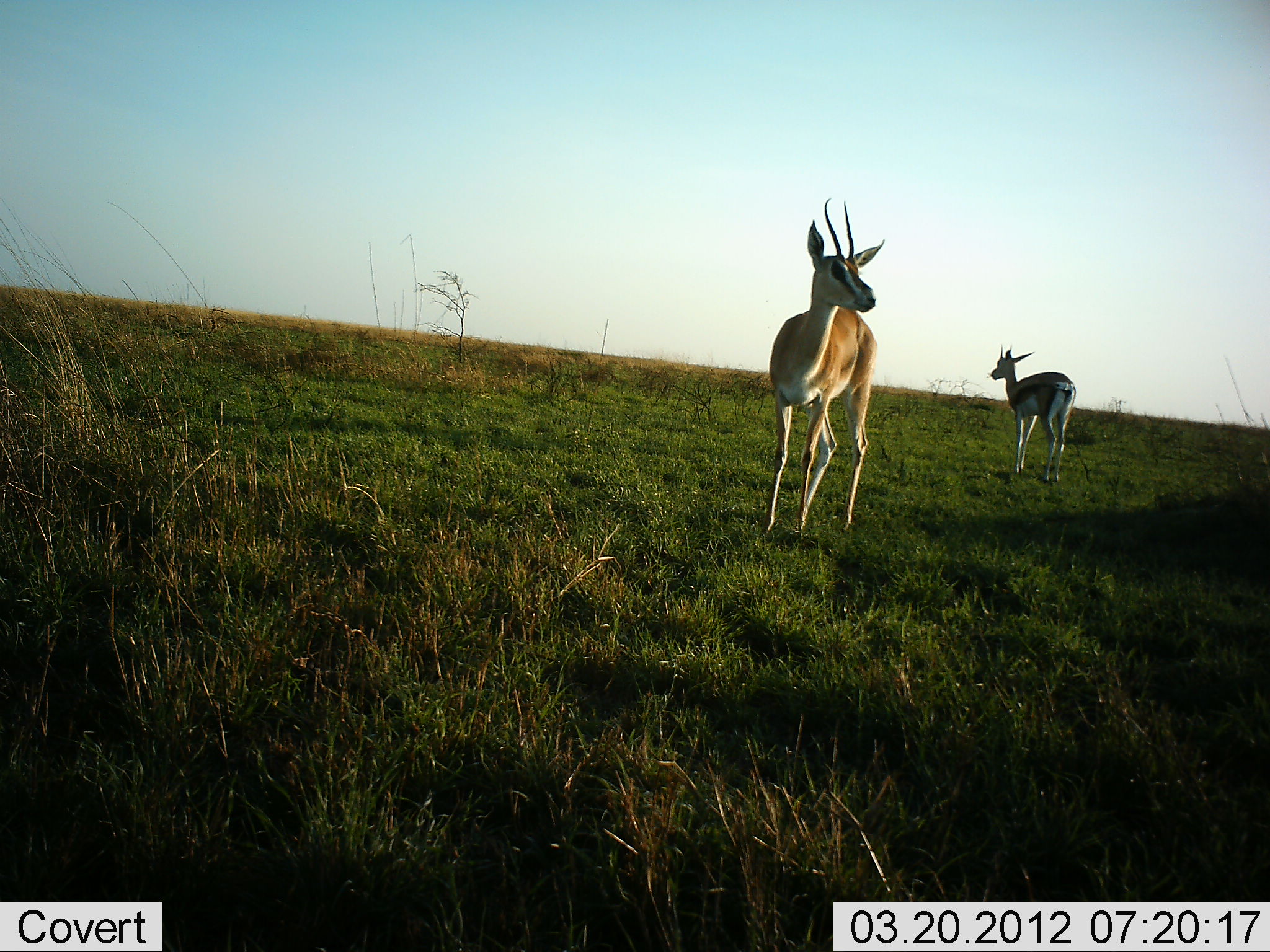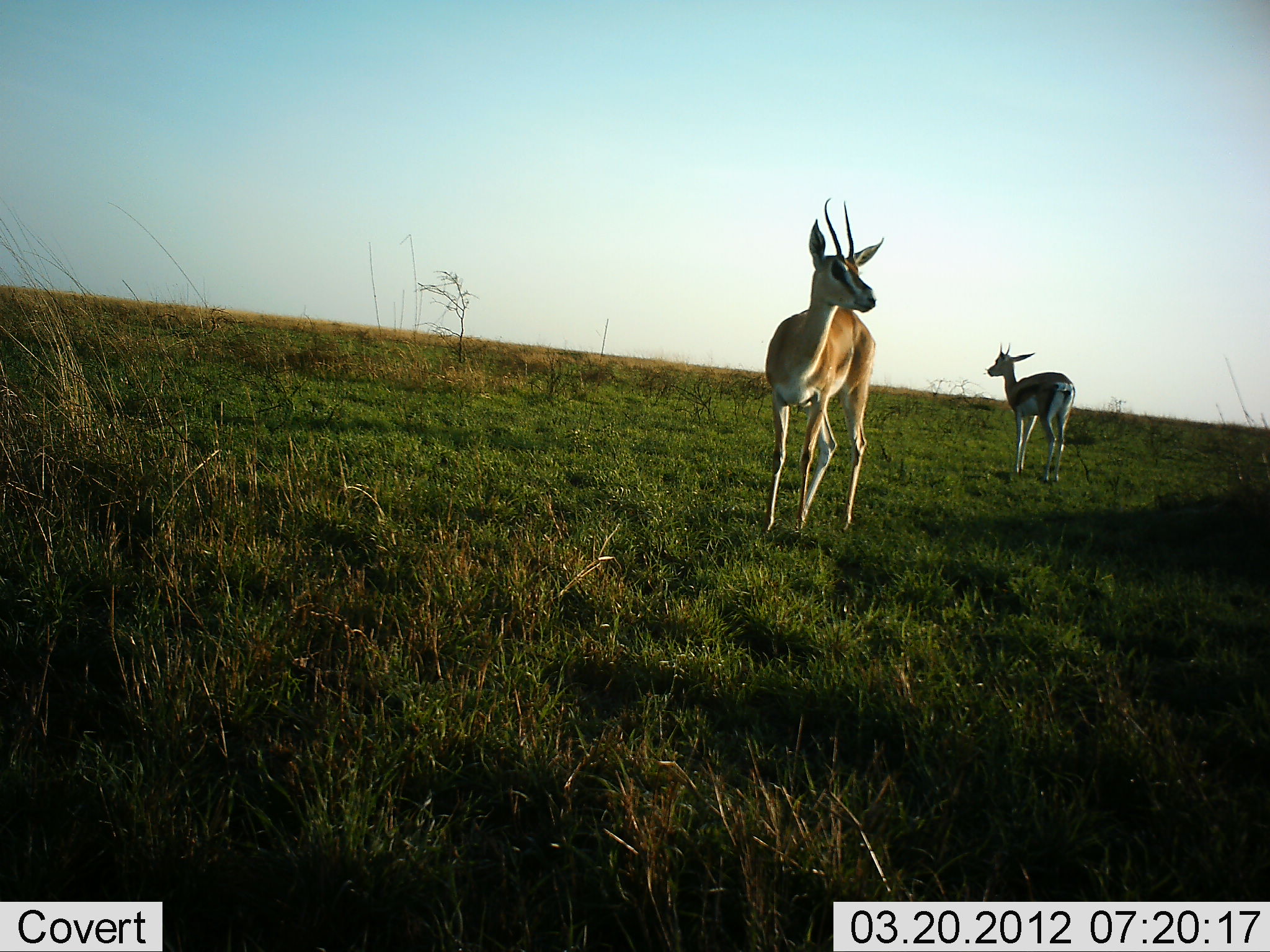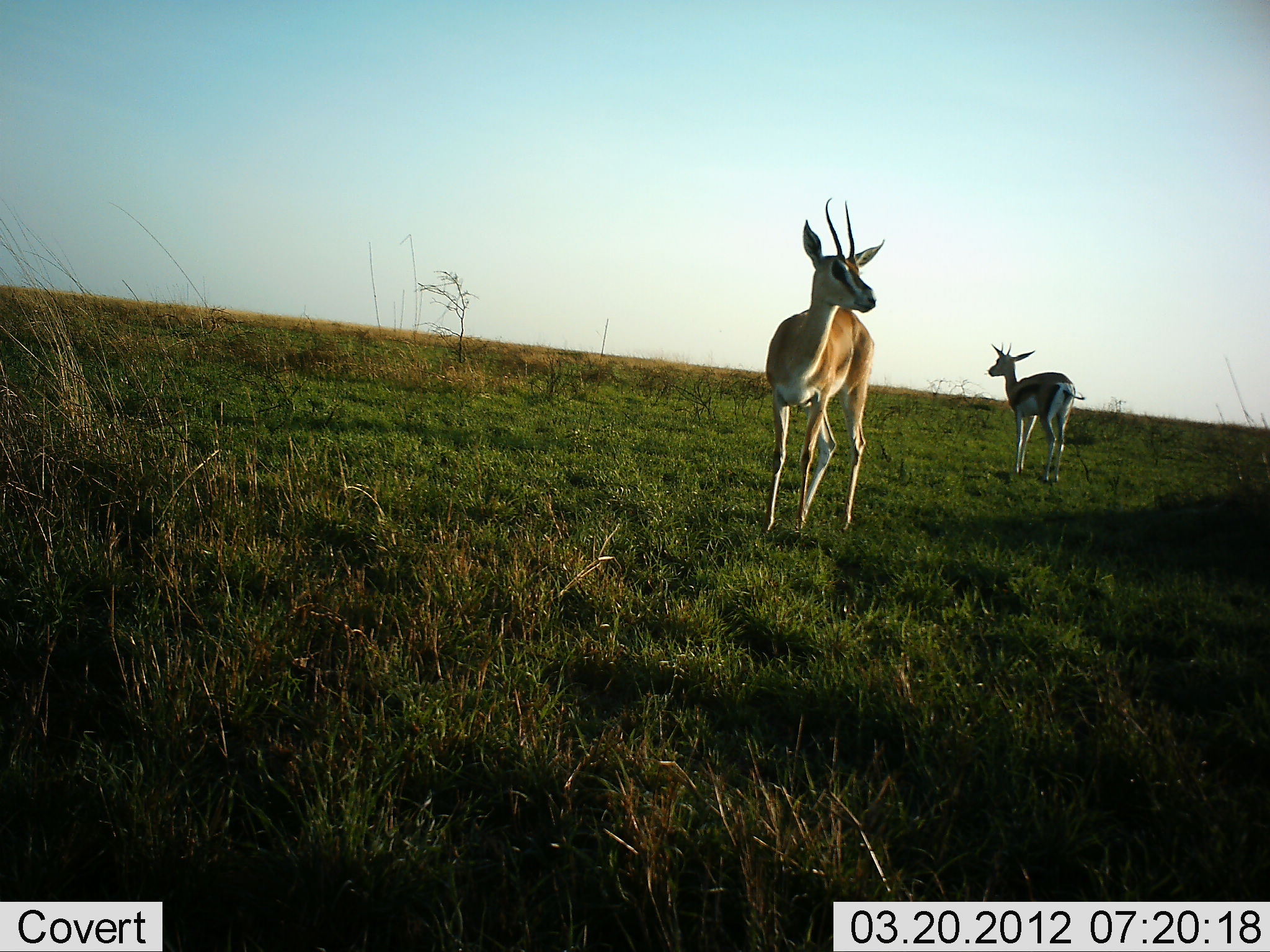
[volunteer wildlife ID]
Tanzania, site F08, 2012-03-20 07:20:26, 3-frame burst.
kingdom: Animalia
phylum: Chordata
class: Mammalia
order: Artiodactyla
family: Bovidae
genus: Nanger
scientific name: Nanger granti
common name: grant's gazelle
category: gazellegrants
Gazellegrants (grant's gazelle) (Nanger granti), count 2. Behavior (volunteer vote fractions): standing 100%, resting 0%, moving 0%, interacting 0%. Young present (vote fraction): 0%. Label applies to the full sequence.